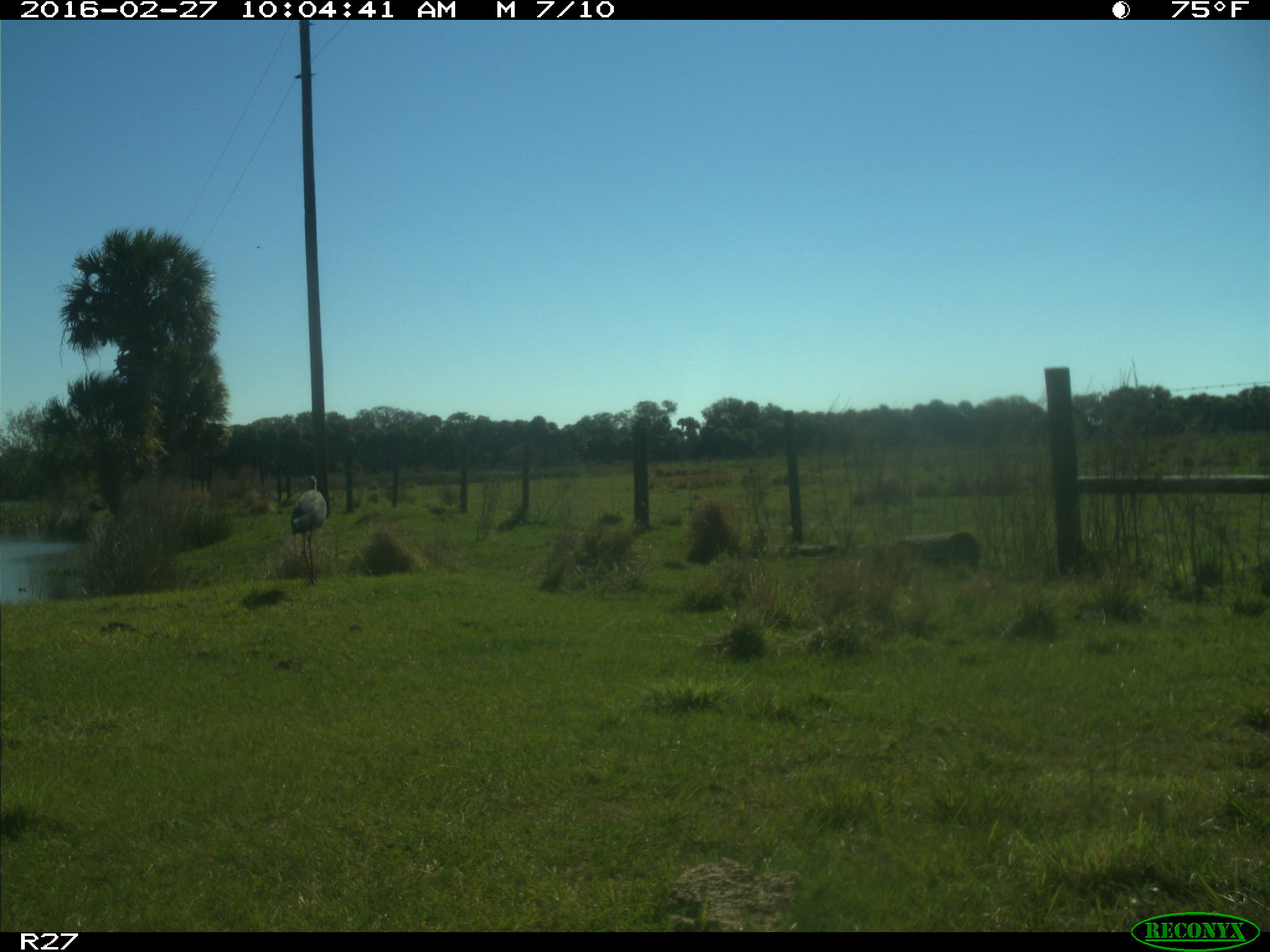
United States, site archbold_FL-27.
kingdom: Animalia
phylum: Chordata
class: Aves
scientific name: Aves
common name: birds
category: unidentified bird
Unidentified bird (birds) (Aves).